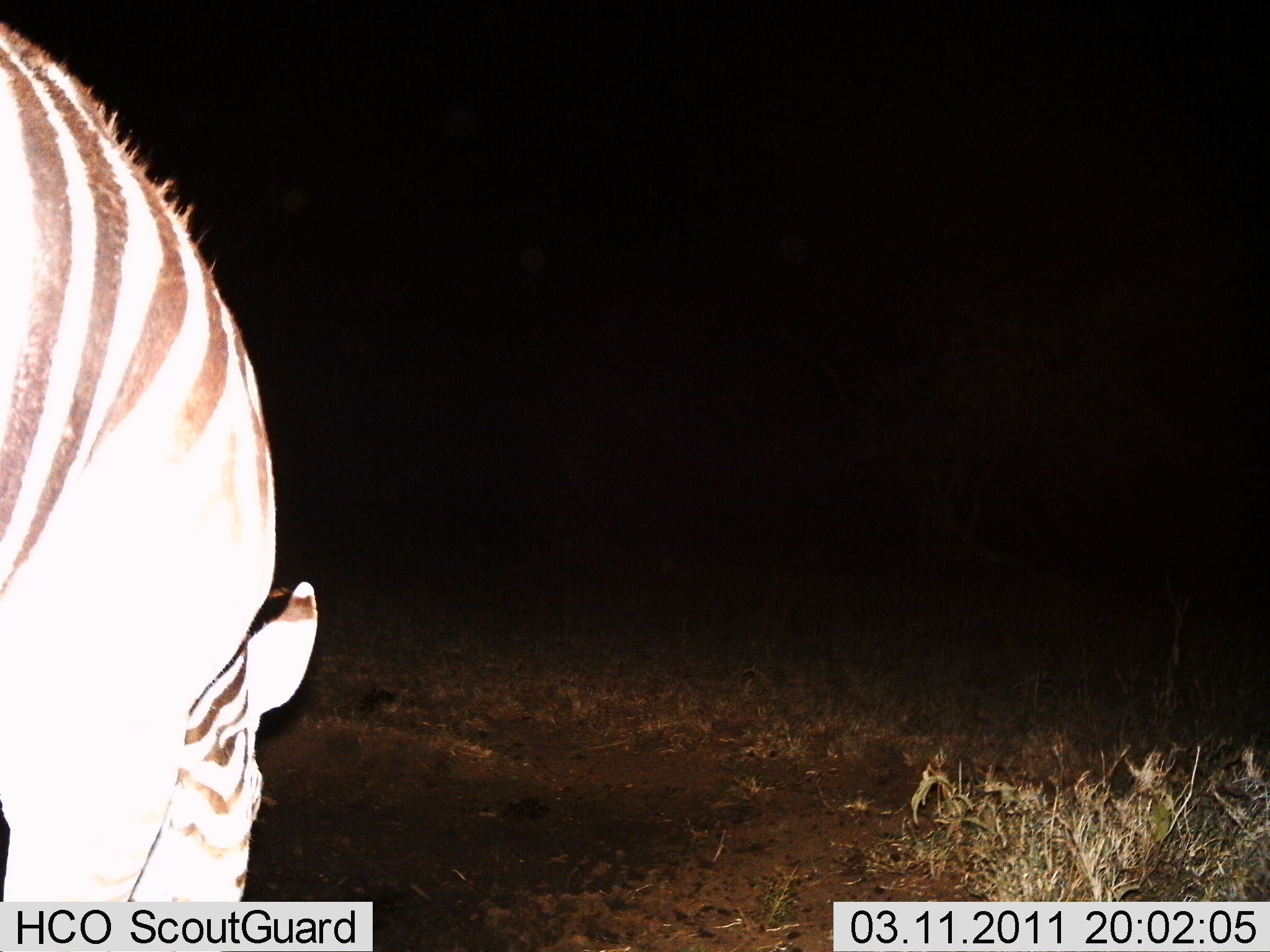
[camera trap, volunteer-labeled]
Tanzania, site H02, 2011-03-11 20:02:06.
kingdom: Animalia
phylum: Chordata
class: Mammalia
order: Perissodactyla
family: Equidae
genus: Equus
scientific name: Equus quagga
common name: plains zebra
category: zebra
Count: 1.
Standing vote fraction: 50%.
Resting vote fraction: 0%.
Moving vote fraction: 0%.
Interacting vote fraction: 0%.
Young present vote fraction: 0%.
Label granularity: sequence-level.